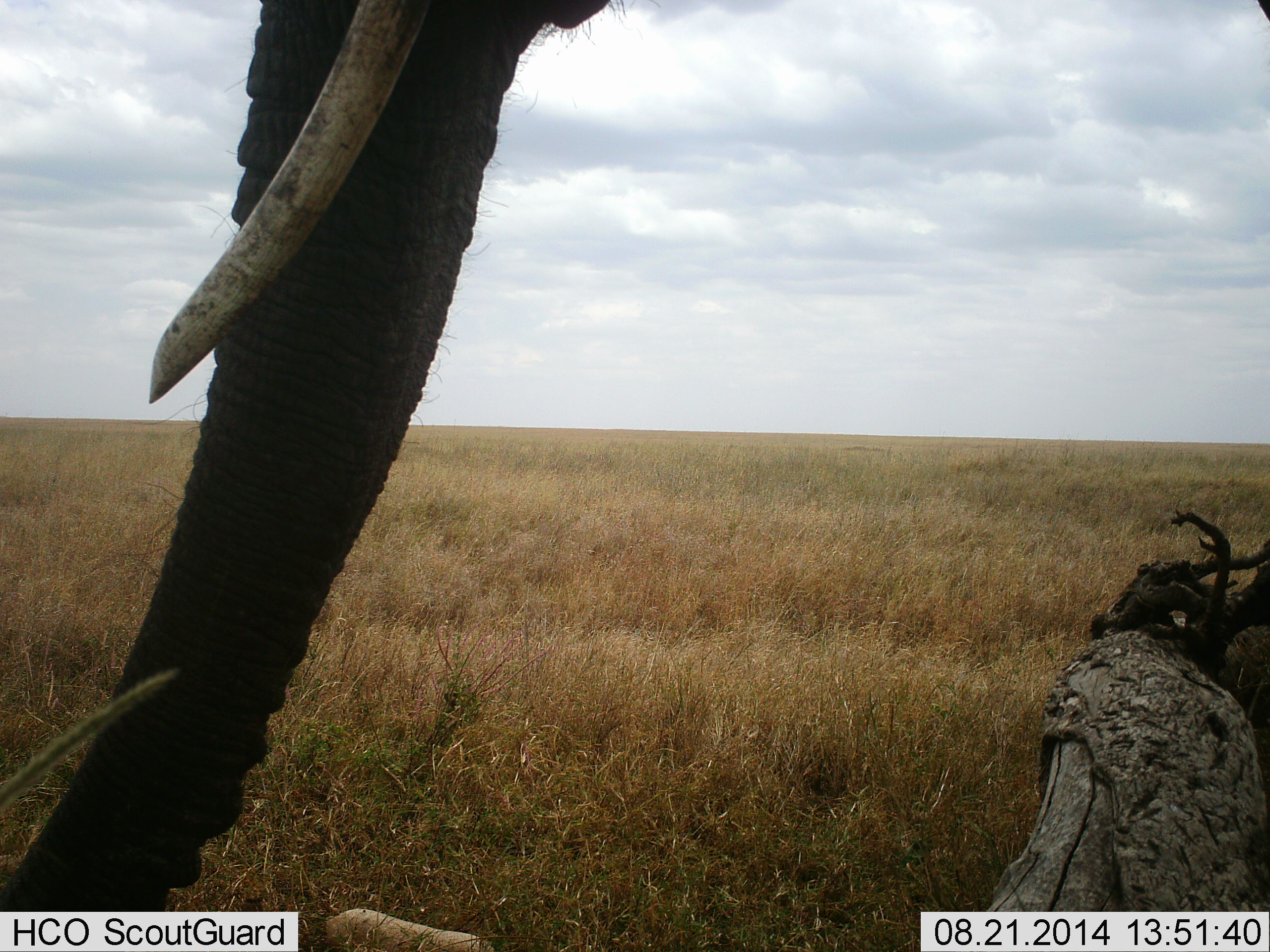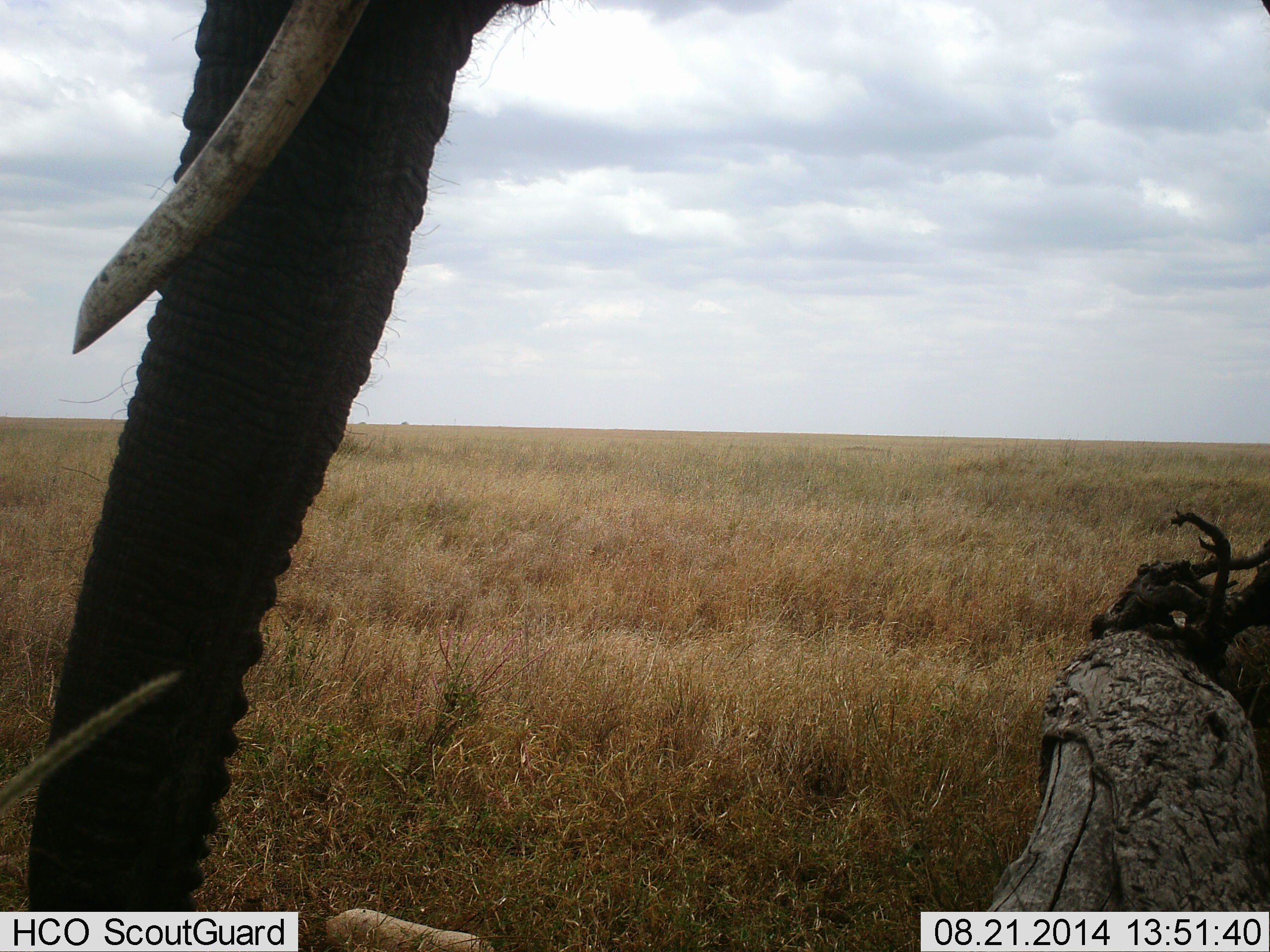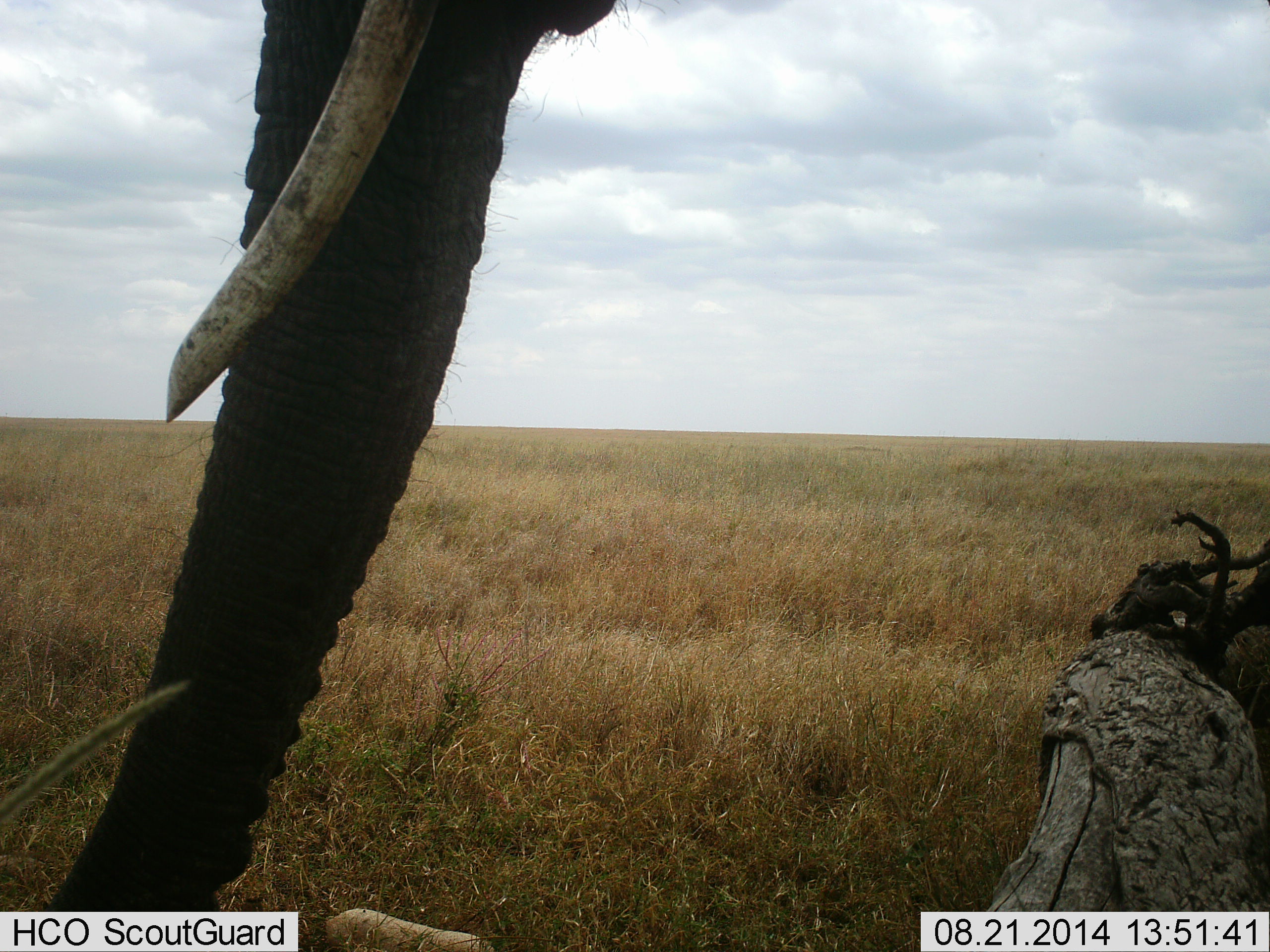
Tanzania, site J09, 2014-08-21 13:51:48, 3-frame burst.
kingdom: Animalia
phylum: Chordata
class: Mammalia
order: Proboscidea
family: Elephantidae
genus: Loxodonta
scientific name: Loxodonta africana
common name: african bush elephant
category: elephant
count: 1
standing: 70%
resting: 0%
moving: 0%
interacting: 0%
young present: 0%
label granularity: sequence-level